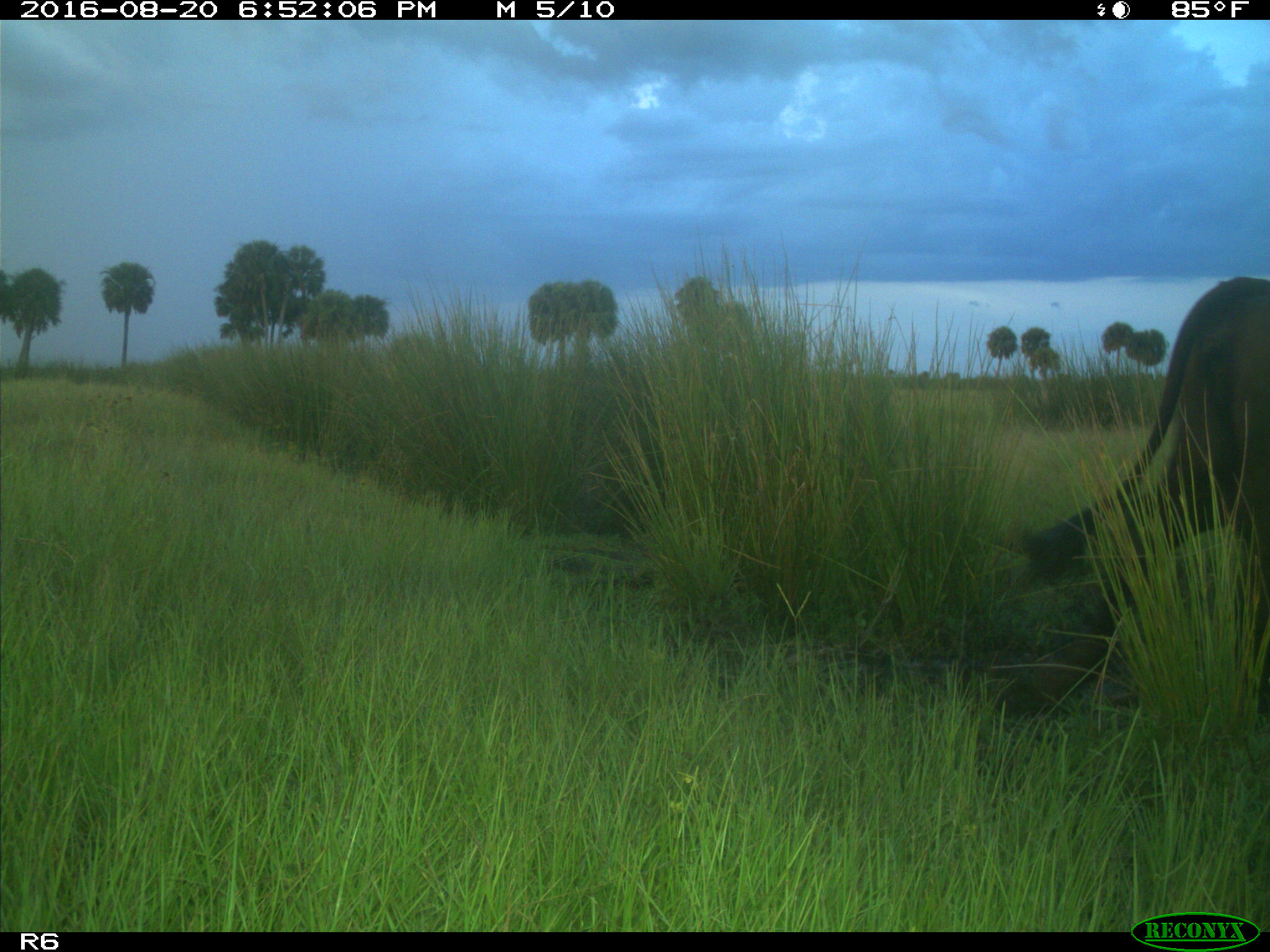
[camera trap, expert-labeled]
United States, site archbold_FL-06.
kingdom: Animalia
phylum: Chordata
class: Mammalia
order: Artiodactyla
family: Bovidae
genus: Bos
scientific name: Bos taurus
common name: domestic cow